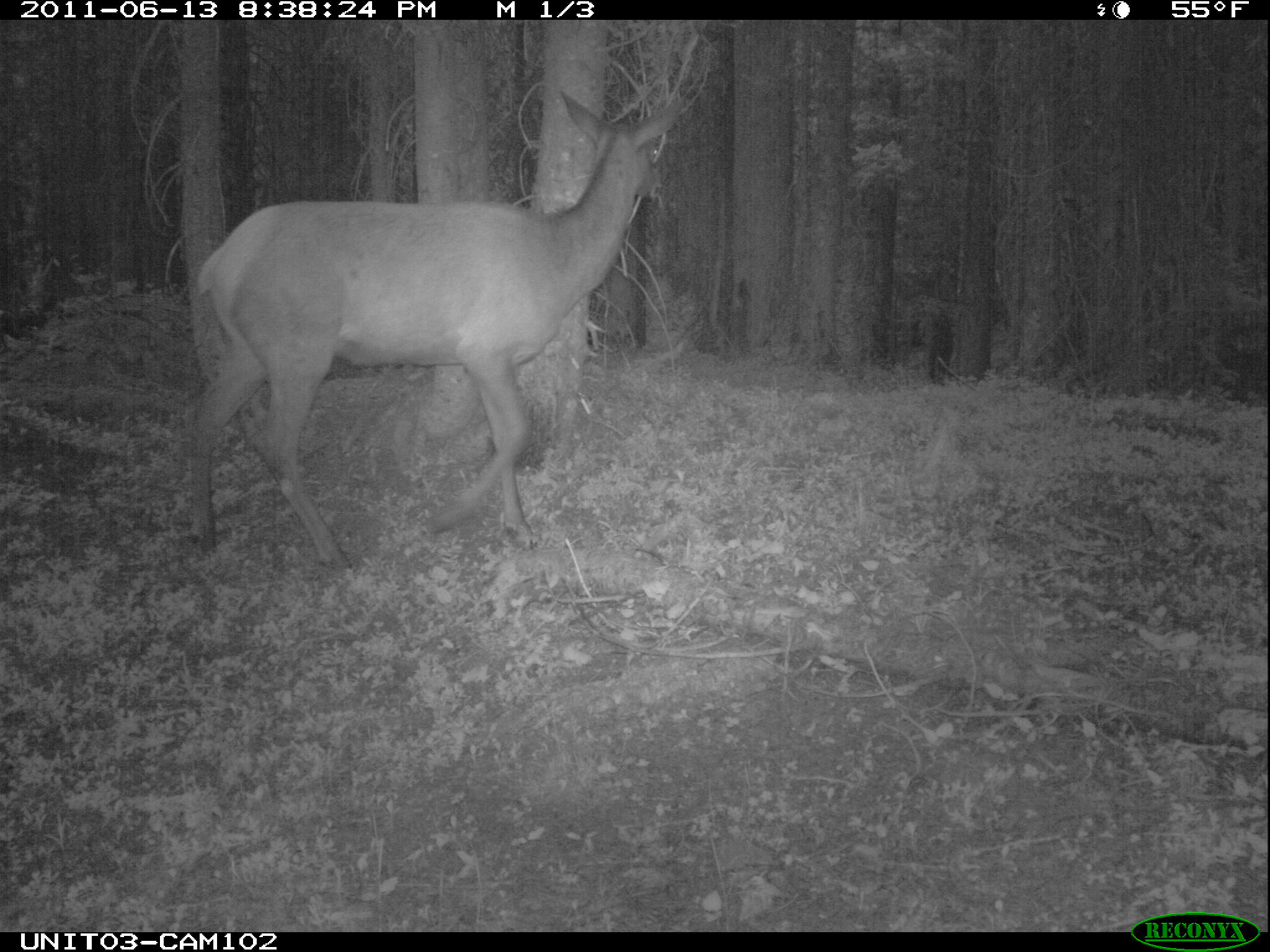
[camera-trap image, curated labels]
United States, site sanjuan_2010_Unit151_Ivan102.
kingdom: Animalia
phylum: Chordata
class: Mammalia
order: Artiodactyla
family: Cervidae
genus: Cervus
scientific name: Cervus elaphus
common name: red deer